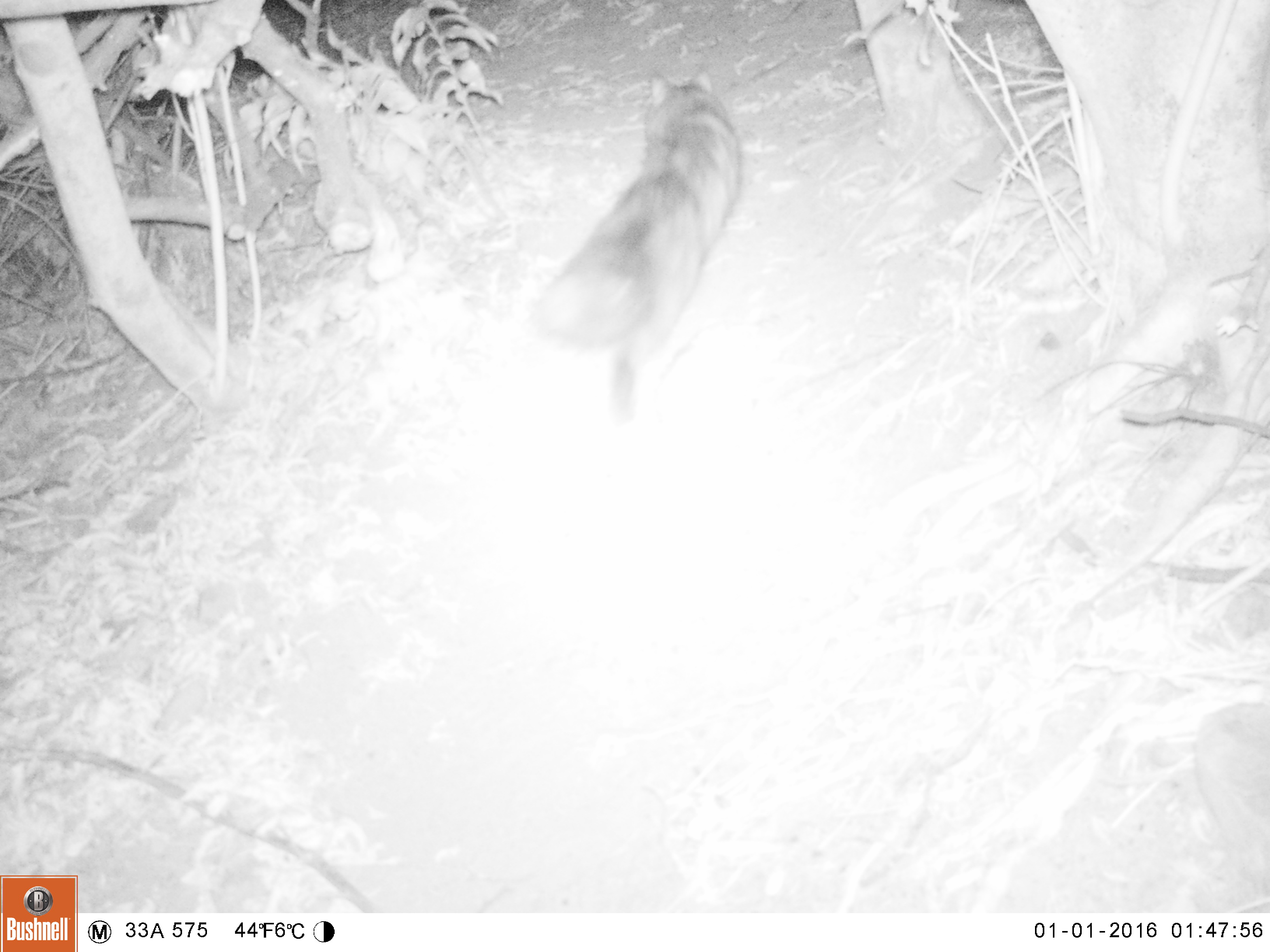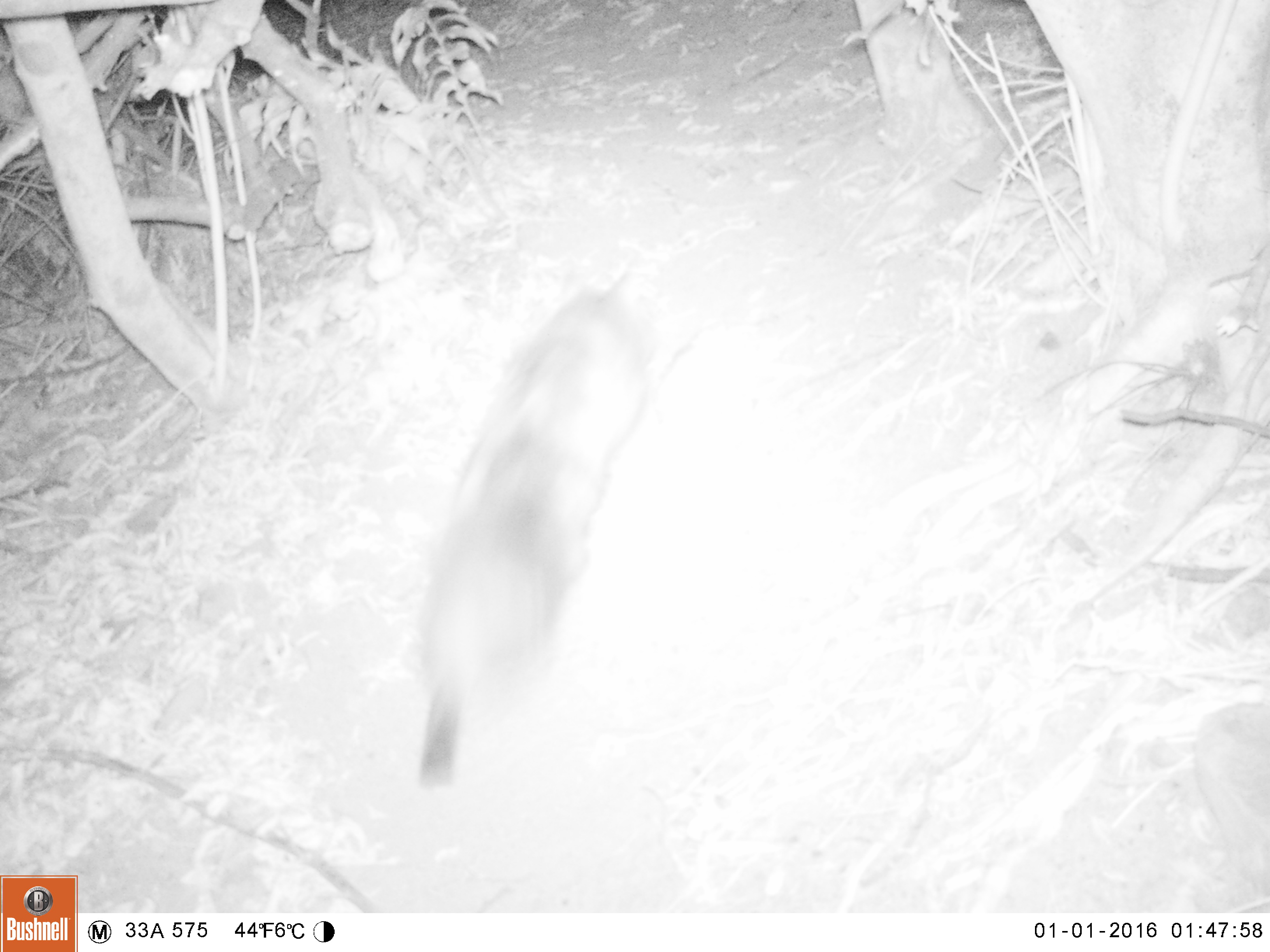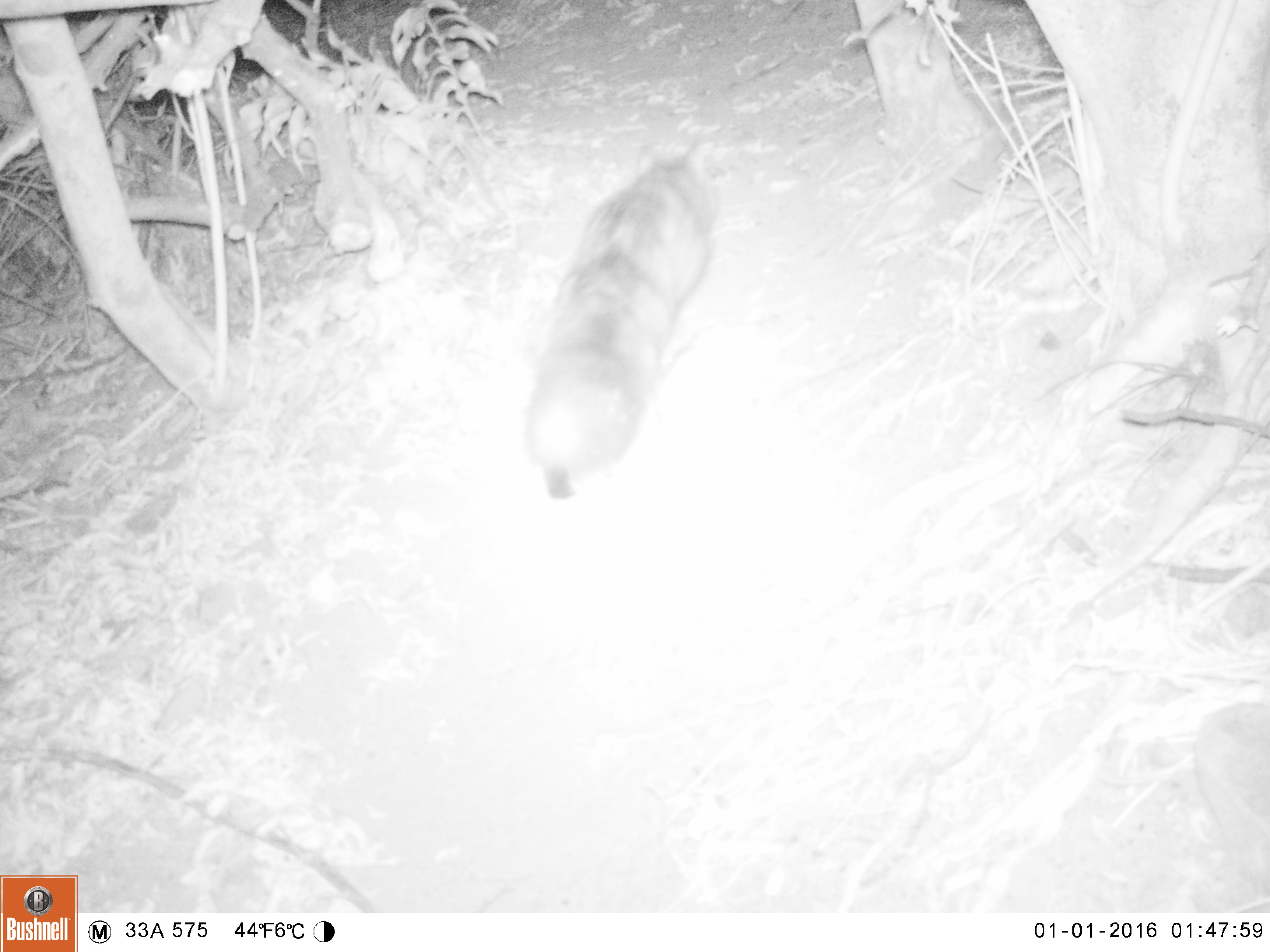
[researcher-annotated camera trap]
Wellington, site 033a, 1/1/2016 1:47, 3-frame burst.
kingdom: Animalia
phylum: Chordata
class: Mammalia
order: Carnivora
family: Felidae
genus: Felis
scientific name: Felis catus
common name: cat